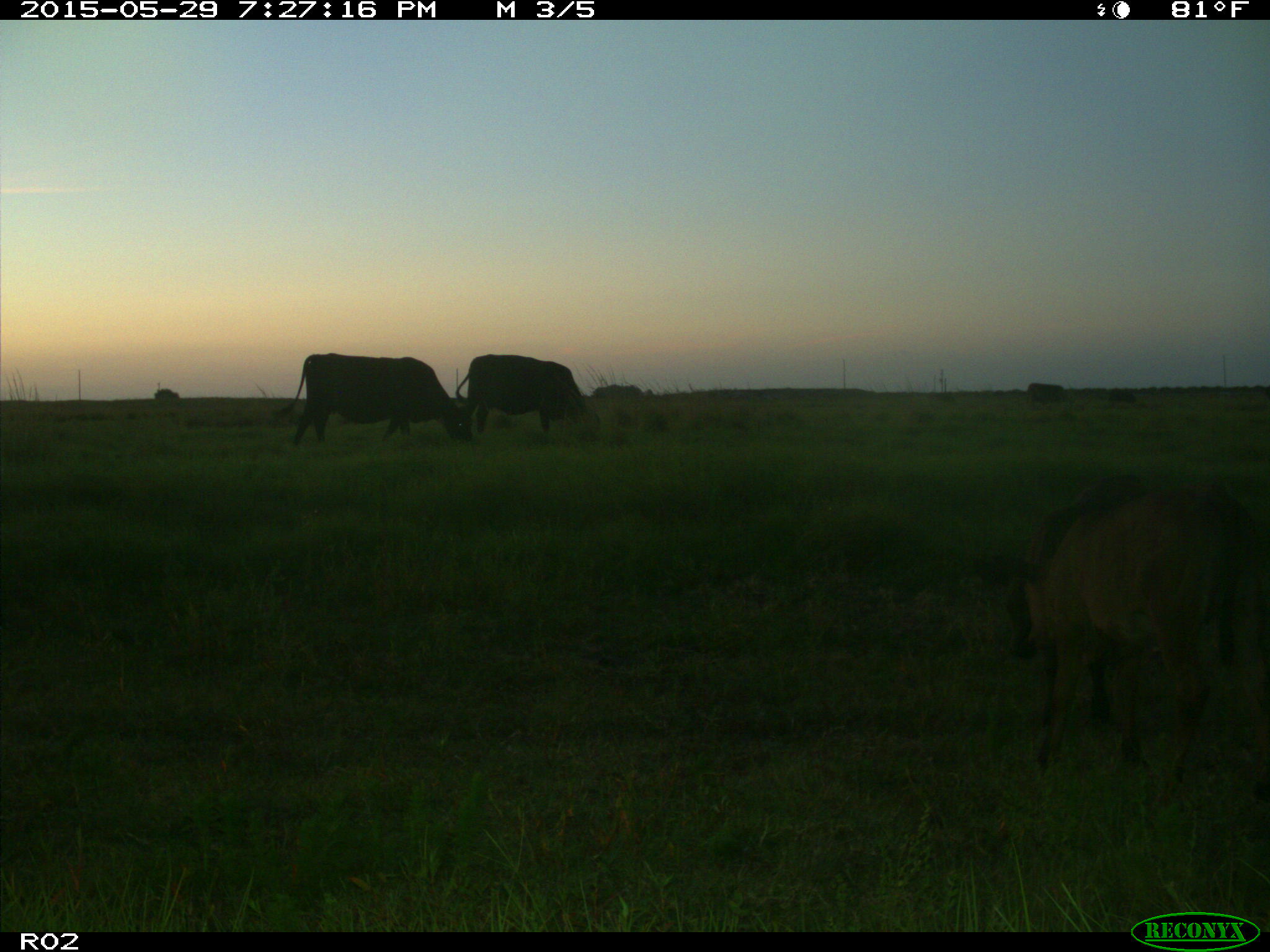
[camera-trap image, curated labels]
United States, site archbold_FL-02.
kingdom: Animalia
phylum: Chordata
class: Mammalia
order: Artiodactyla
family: Bovidae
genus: Bos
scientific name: Bos taurus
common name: domestic cow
Bos taurus (domestic cow).